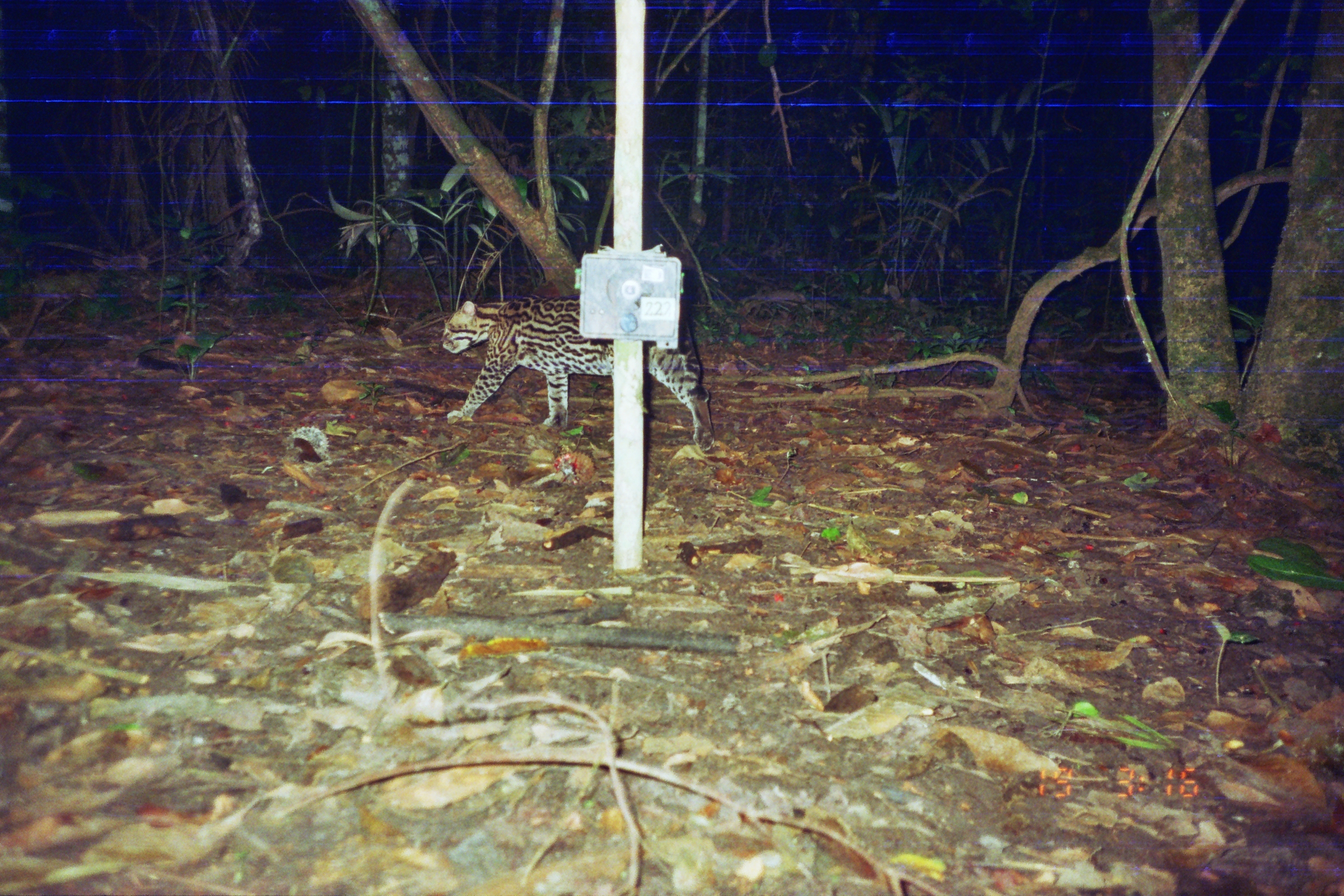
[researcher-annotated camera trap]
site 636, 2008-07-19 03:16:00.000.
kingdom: Animalia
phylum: Chordata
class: Mammalia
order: Carnivora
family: Felidae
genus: Leopardus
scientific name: Leopardus pardalis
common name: ocelot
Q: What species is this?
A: Leopardus pardalis (ocelot).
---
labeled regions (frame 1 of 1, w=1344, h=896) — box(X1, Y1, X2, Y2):
leopardus pardalis: box(438, 294, 714, 449)